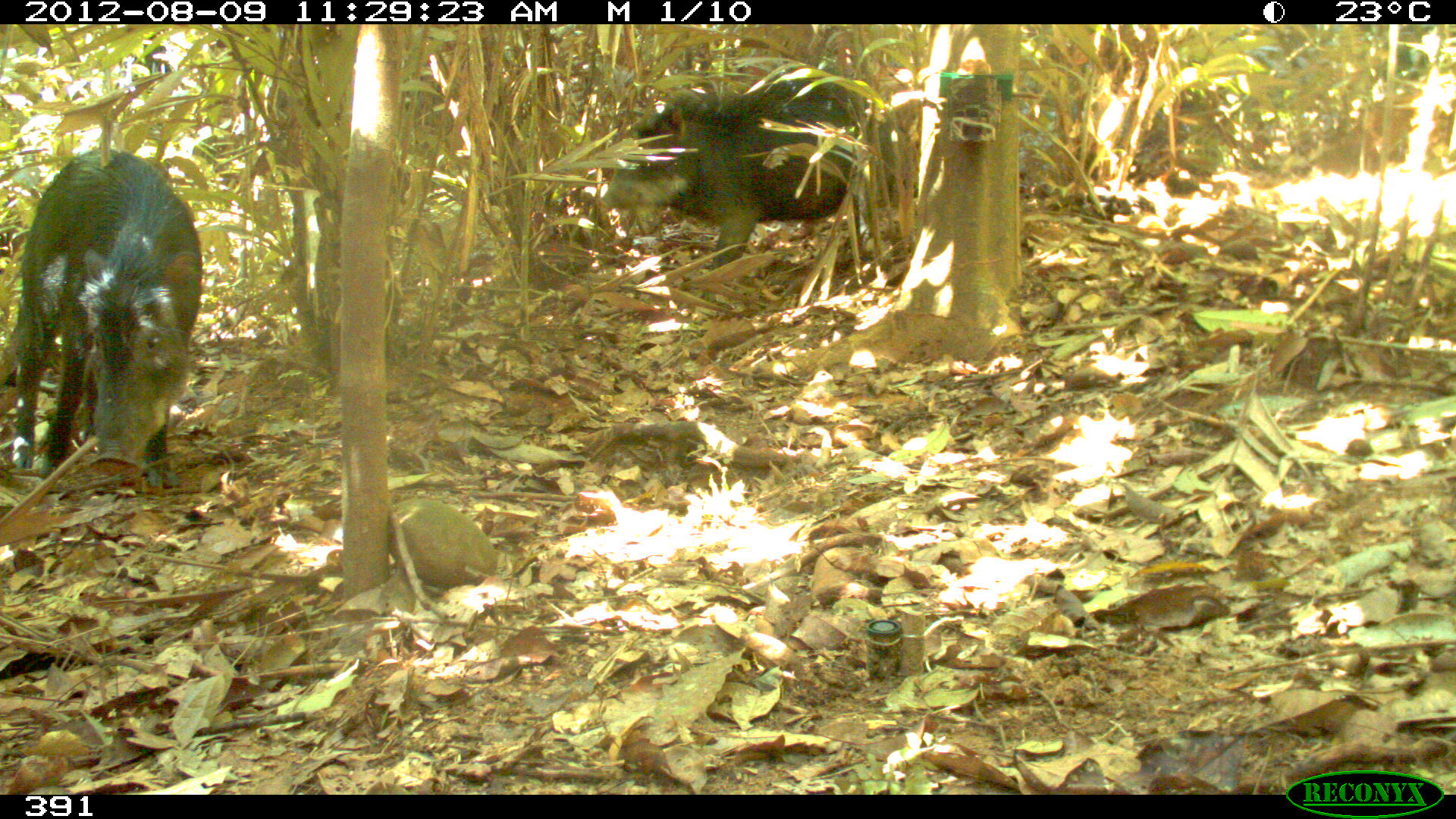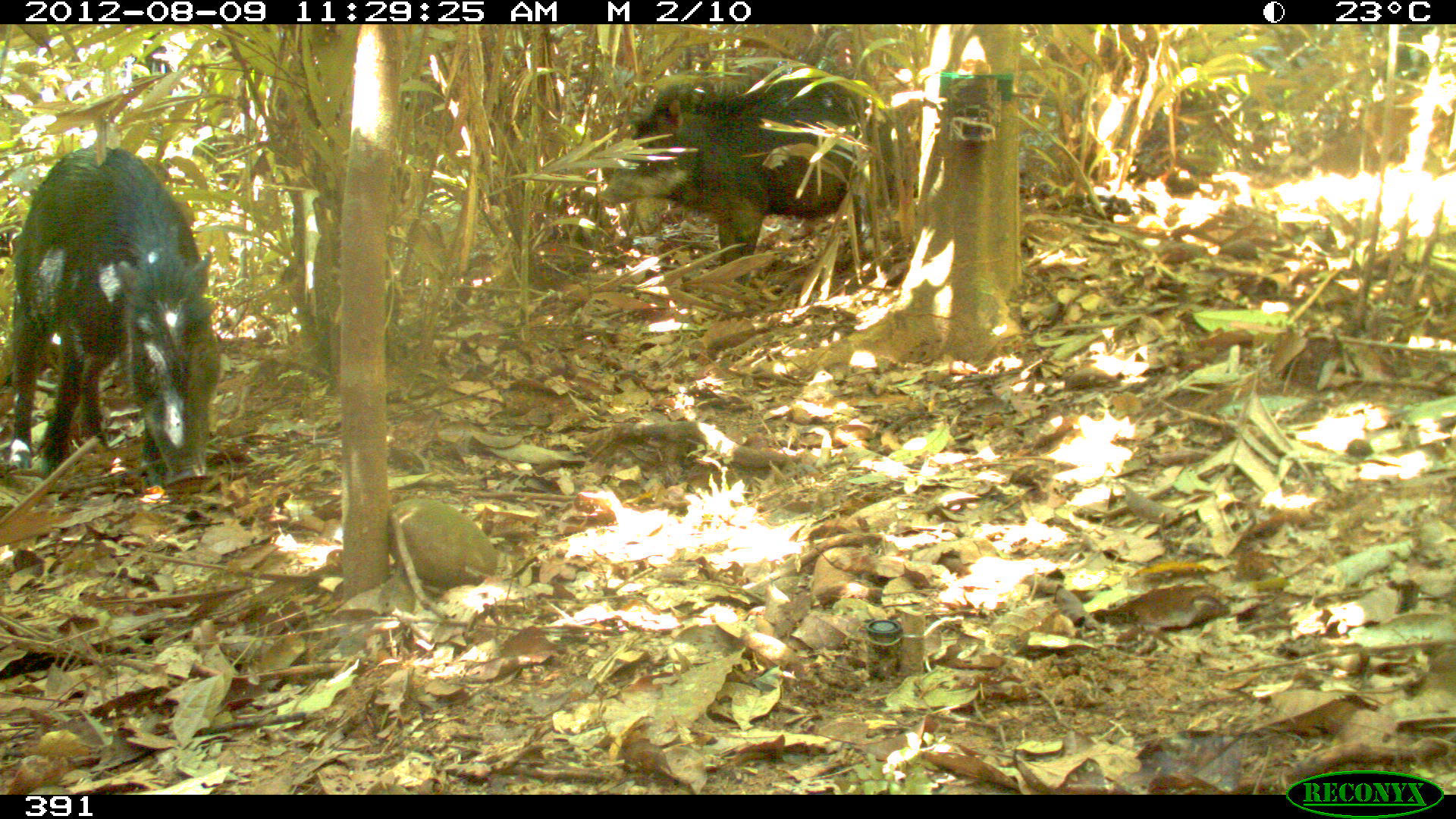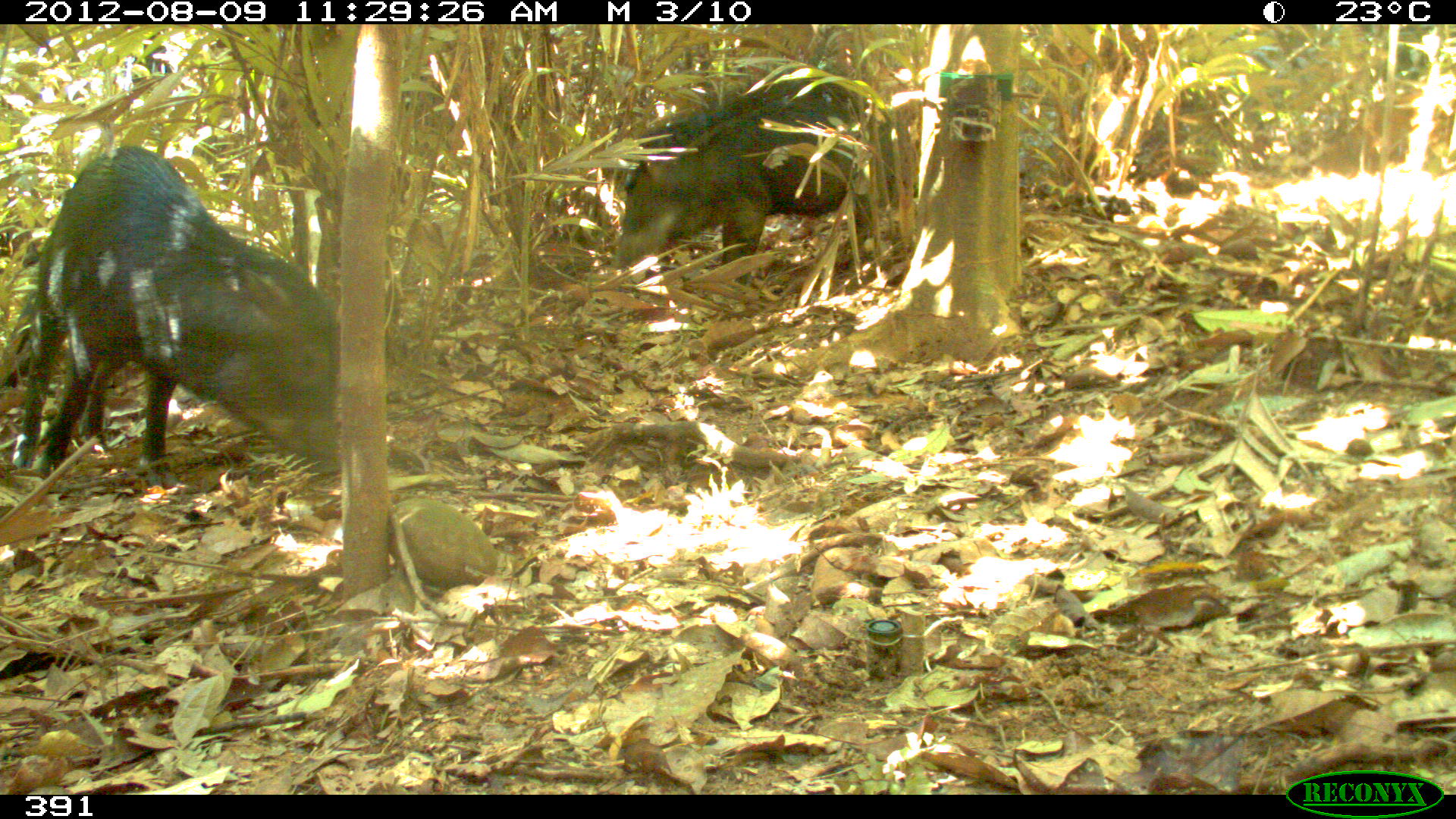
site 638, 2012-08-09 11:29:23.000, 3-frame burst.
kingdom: Animalia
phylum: Chordata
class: Mammalia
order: Artiodactyla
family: Tayassuidae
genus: Tayassu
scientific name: Tayassu pecari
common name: white-lipped peccary